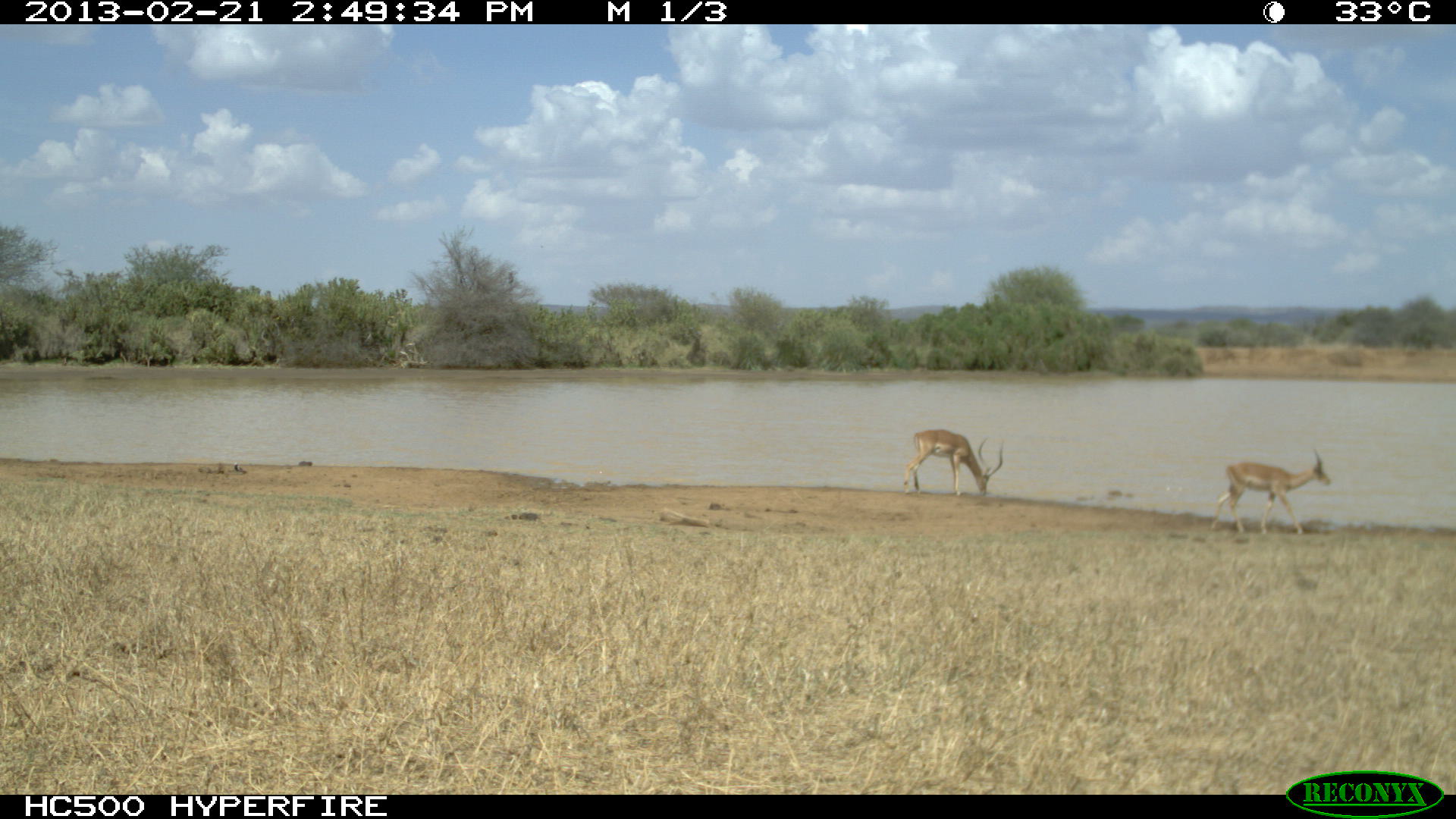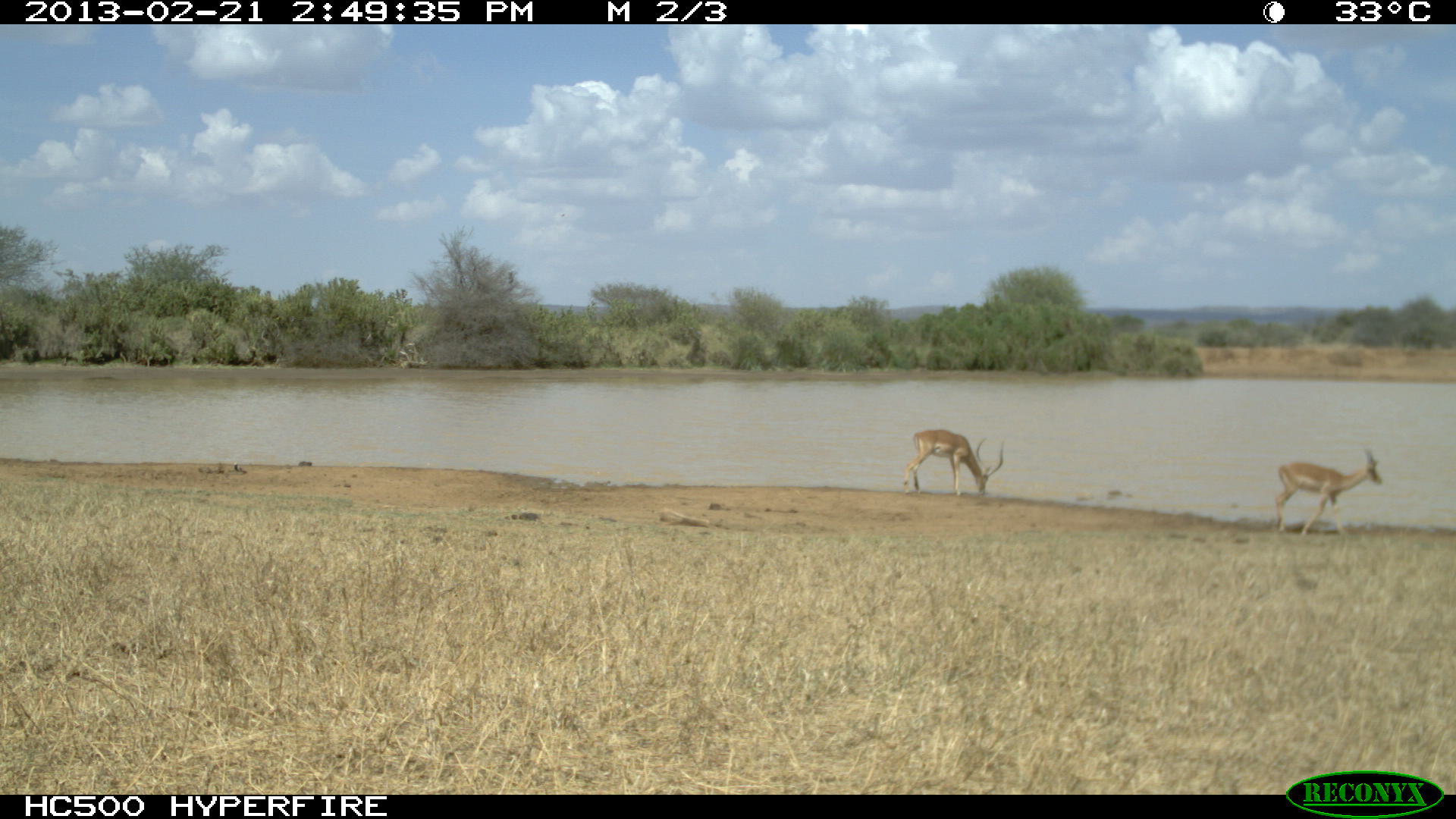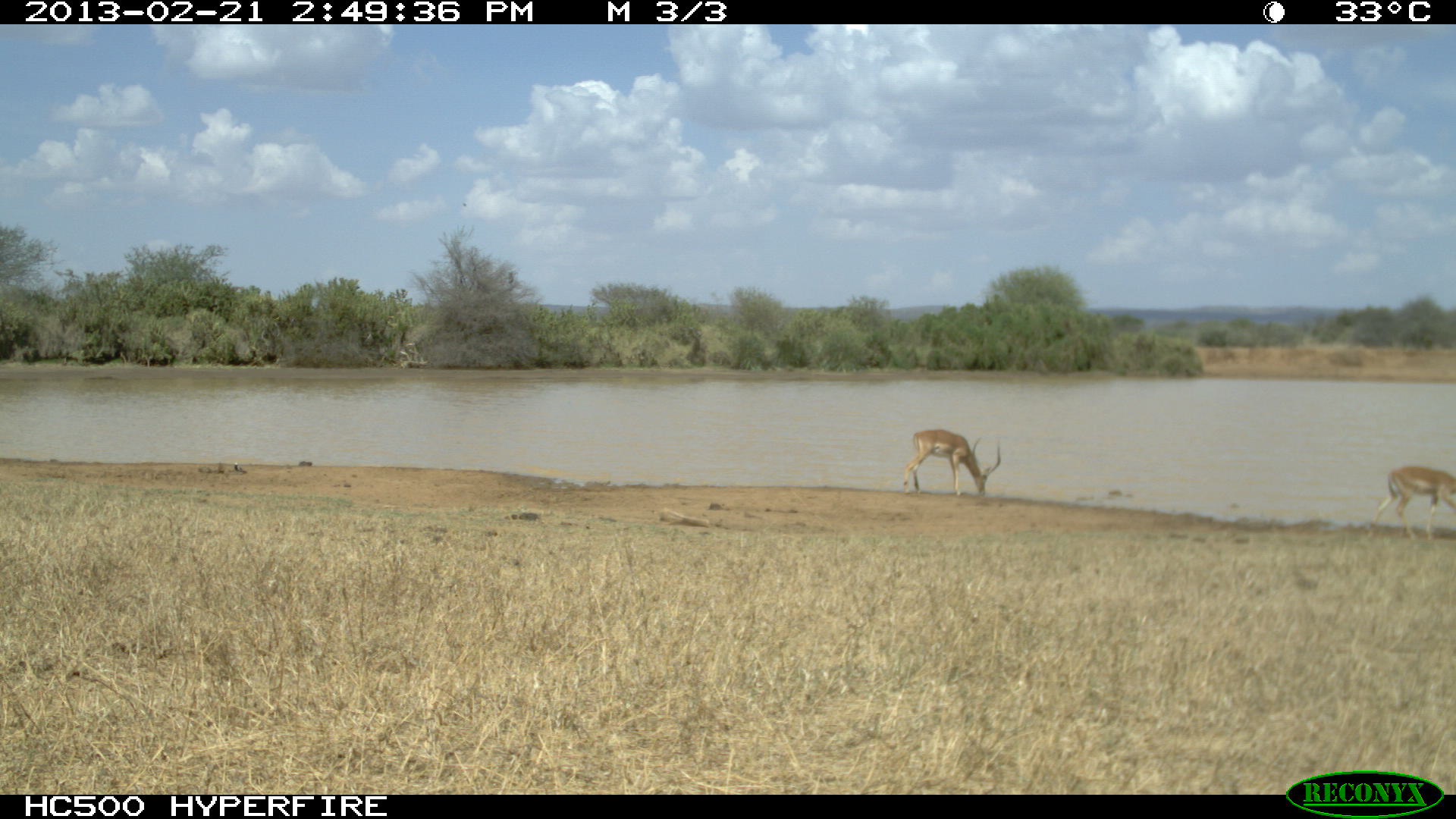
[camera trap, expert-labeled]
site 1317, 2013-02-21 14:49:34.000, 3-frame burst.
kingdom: Animalia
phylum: Chordata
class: Mammalia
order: Artiodactyla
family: Bovidae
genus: Aepyceros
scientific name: Aepyceros melampus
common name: impala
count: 2